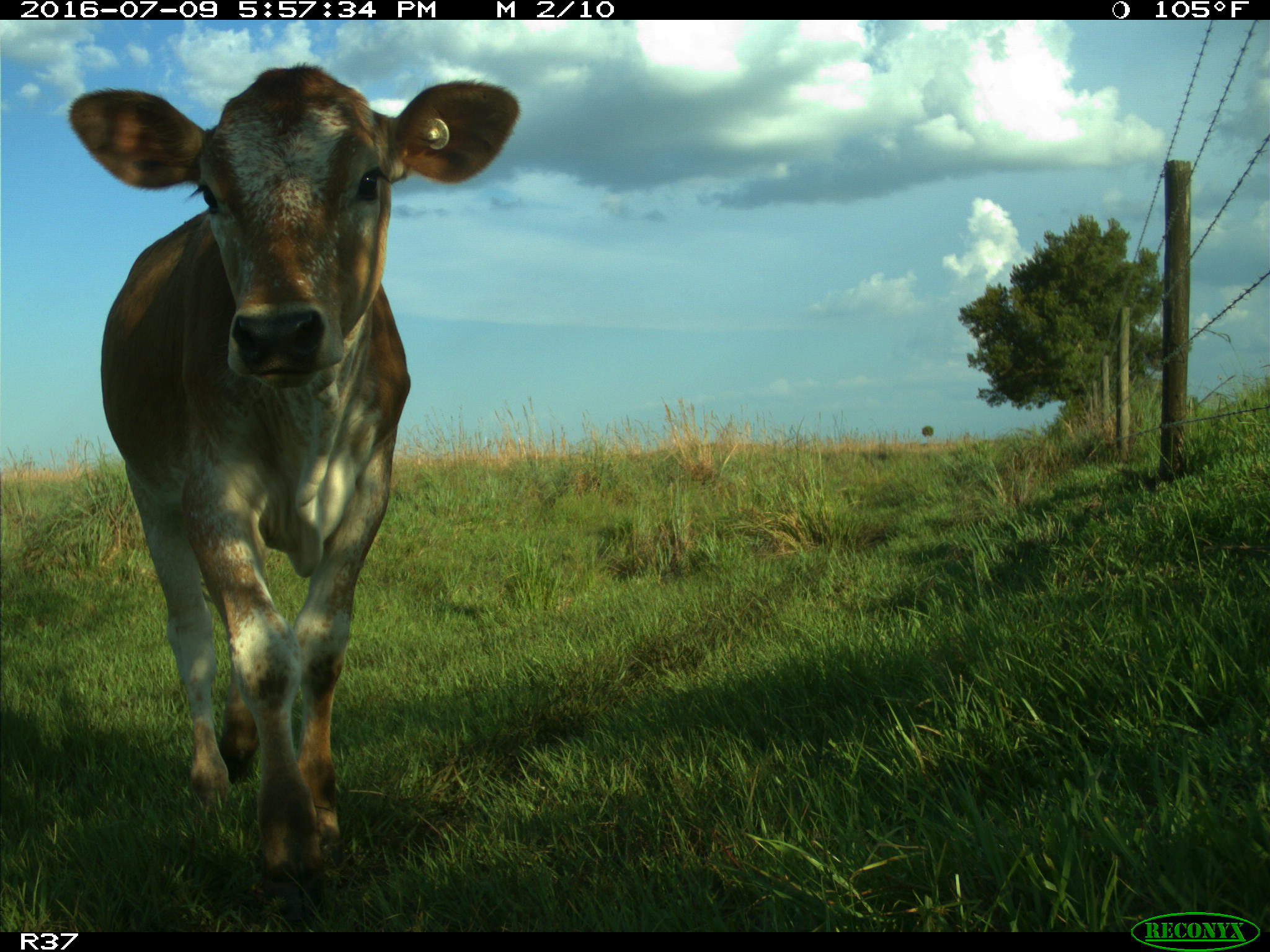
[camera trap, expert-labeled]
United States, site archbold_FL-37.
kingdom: Animalia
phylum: Chordata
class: Mammalia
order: Artiodactyla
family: Bovidae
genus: Bos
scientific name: Bos taurus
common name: domestic cow